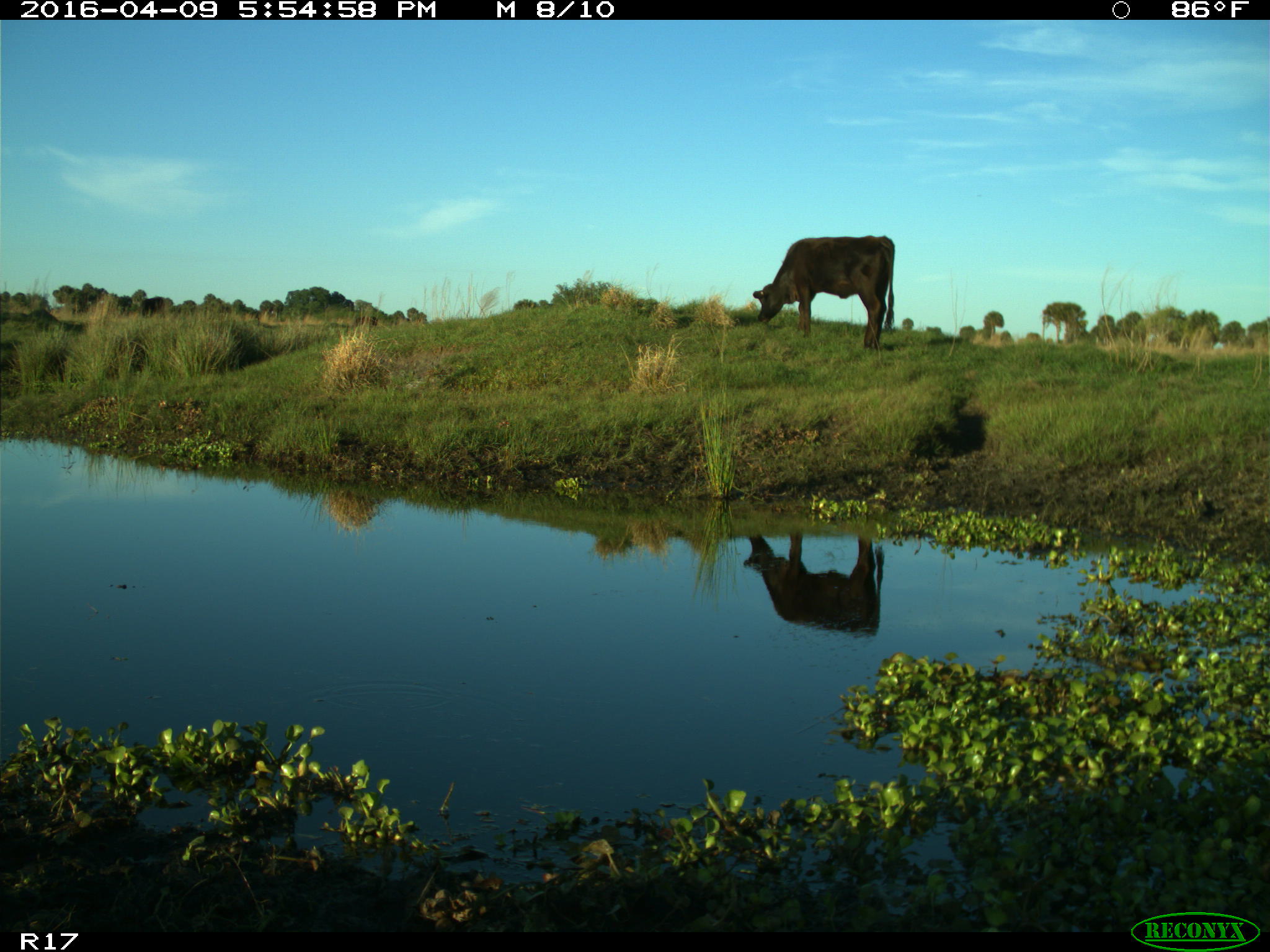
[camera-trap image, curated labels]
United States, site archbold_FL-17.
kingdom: Animalia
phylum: Chordata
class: Mammalia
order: Artiodactyla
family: Bovidae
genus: Bos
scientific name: Bos taurus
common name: domestic cow